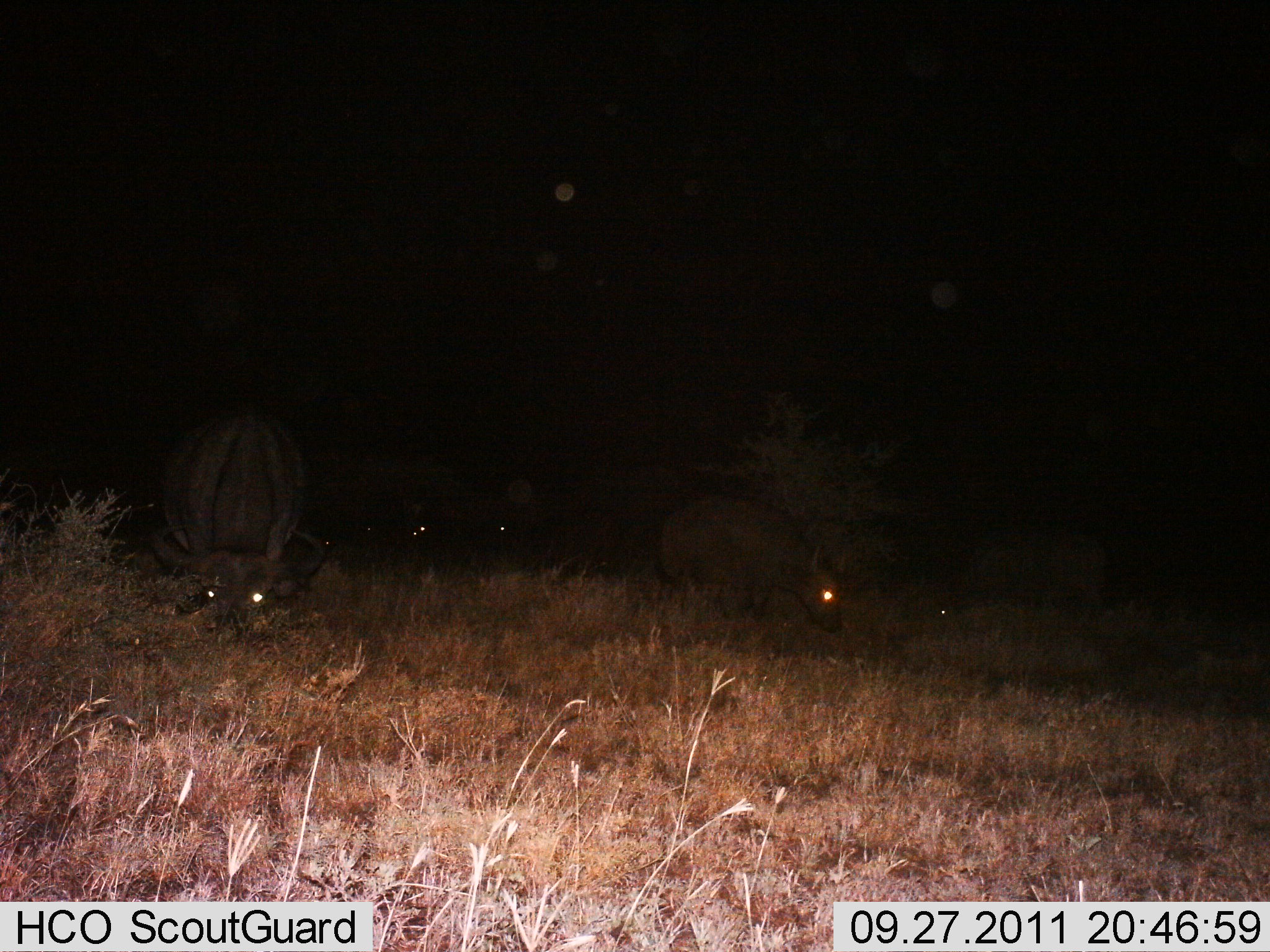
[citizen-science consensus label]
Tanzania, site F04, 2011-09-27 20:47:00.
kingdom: Animalia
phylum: Chordata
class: Mammalia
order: Artiodactyla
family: Bovidae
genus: Syncerus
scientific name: Syncerus caffer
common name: cape buffalo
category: buffalo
Buffalo (cape buffalo) (Syncerus caffer), count 3. Behavior (volunteer vote fractions): standing 17%, resting 25%, moving 17%, interacting 0%. Young present (vote fraction): 8%. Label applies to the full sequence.